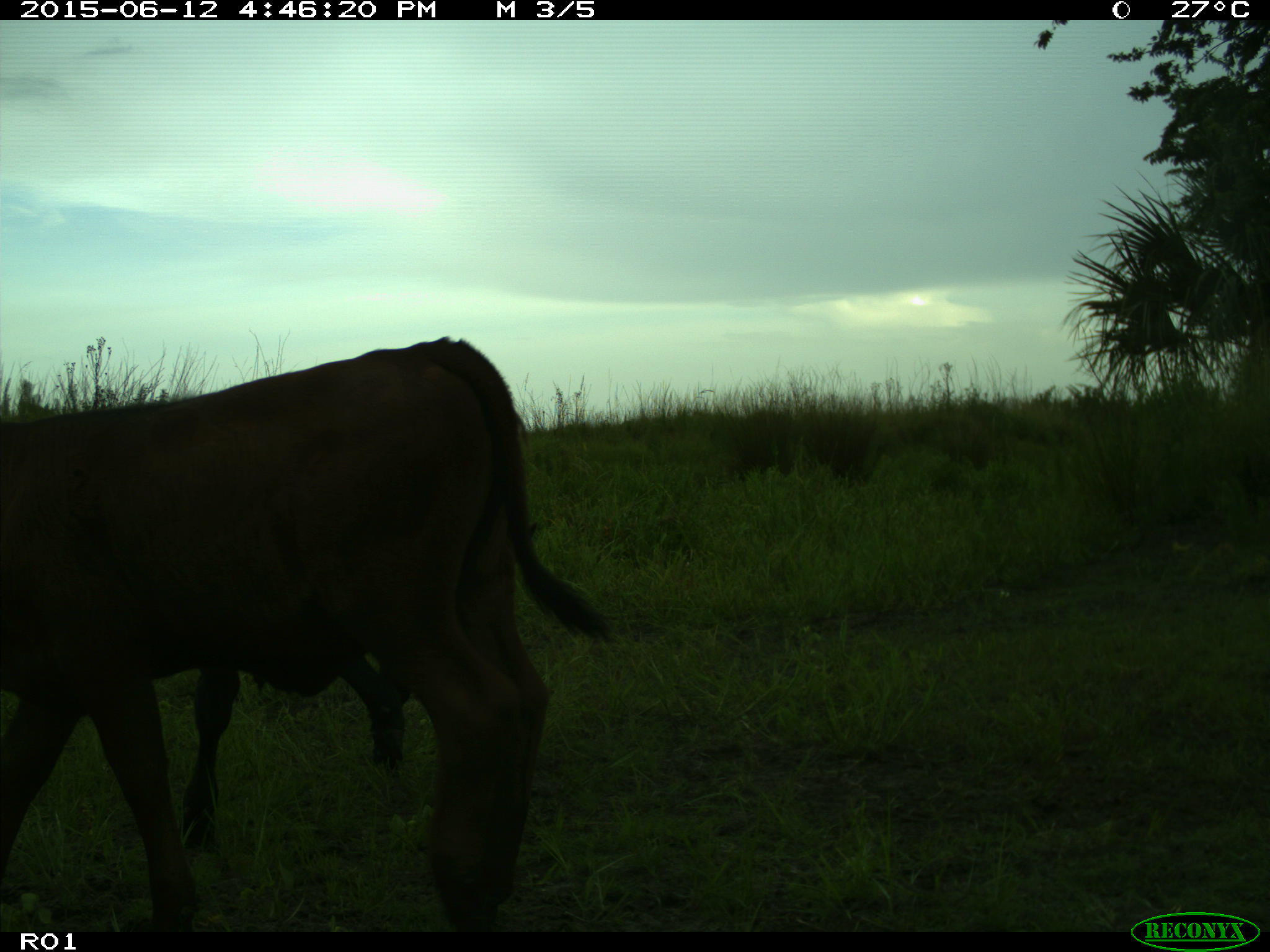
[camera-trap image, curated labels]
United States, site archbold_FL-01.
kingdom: Animalia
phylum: Chordata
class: Mammalia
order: Artiodactyla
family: Bovidae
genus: Bos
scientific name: Bos taurus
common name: domestic cow